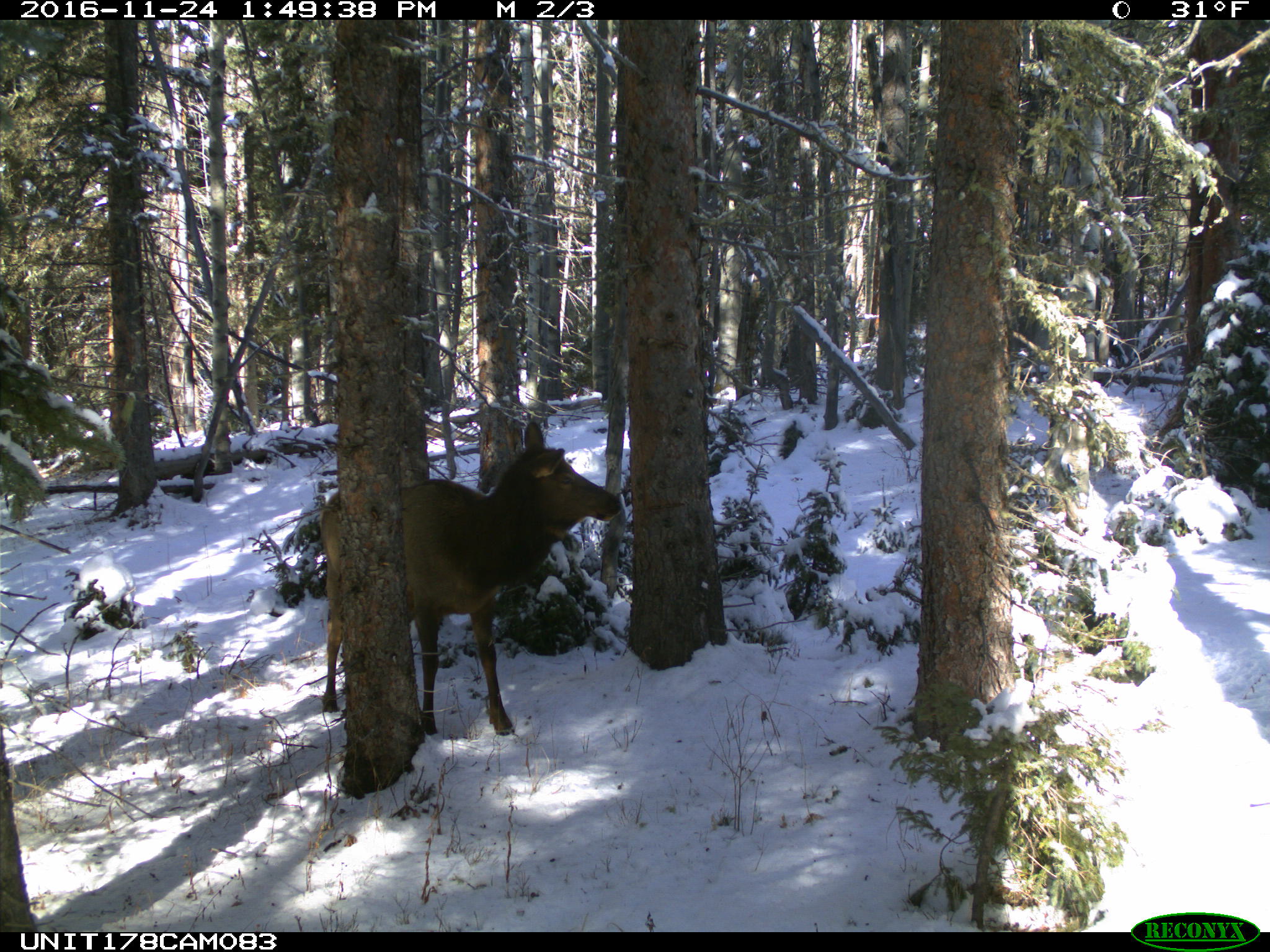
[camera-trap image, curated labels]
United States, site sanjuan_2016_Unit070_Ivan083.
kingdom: Animalia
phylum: Chordata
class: Mammalia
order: Artiodactyla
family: Cervidae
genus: Cervus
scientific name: Cervus elaphus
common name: red deer